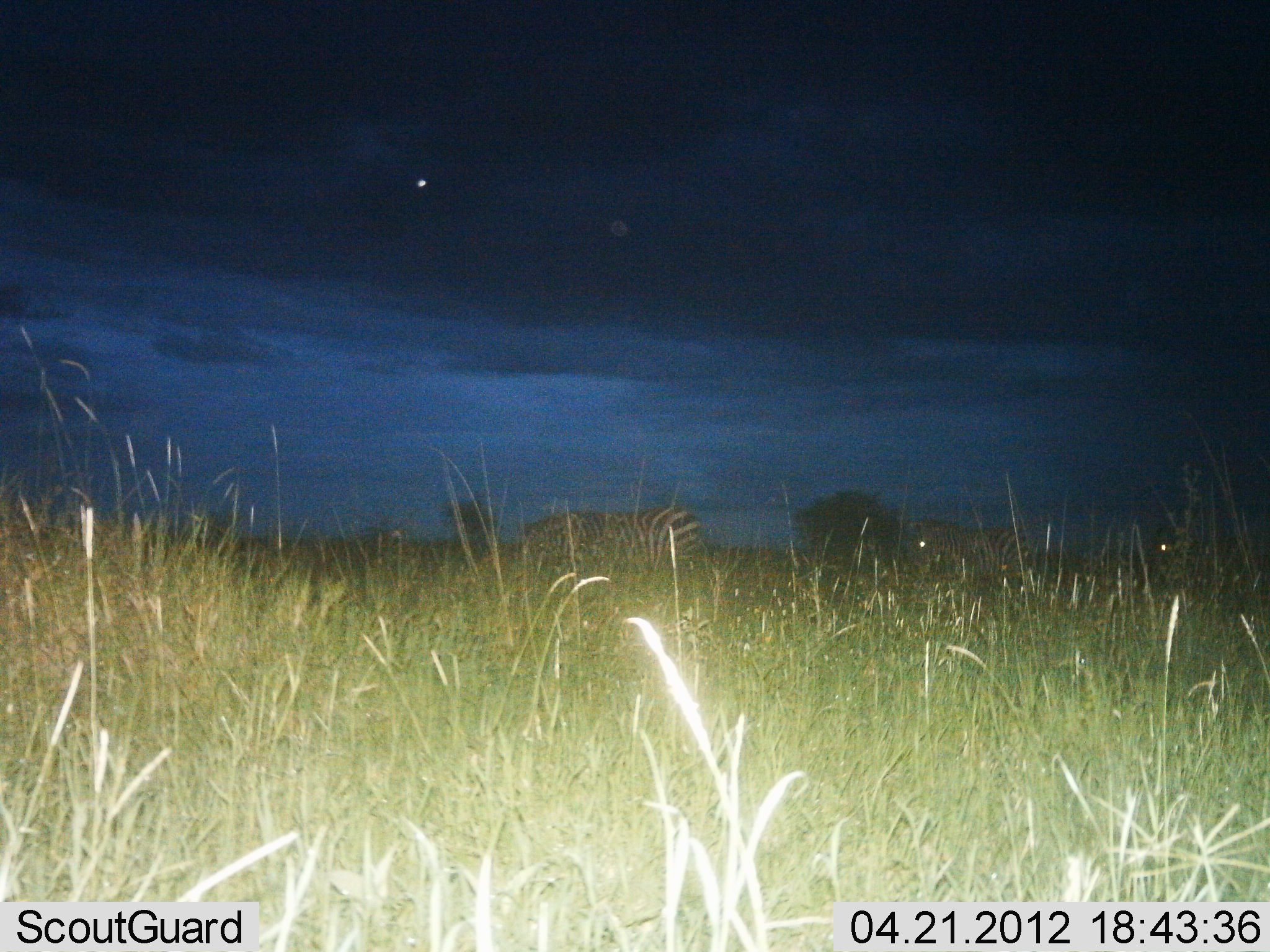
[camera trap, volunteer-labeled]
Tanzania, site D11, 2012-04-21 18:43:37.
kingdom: Animalia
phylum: Chordata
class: Mammalia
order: Perissodactyla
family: Equidae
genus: Equus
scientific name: Equus quagga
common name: plains zebra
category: zebra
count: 3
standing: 71%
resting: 0%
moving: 29%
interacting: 0%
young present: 0%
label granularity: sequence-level